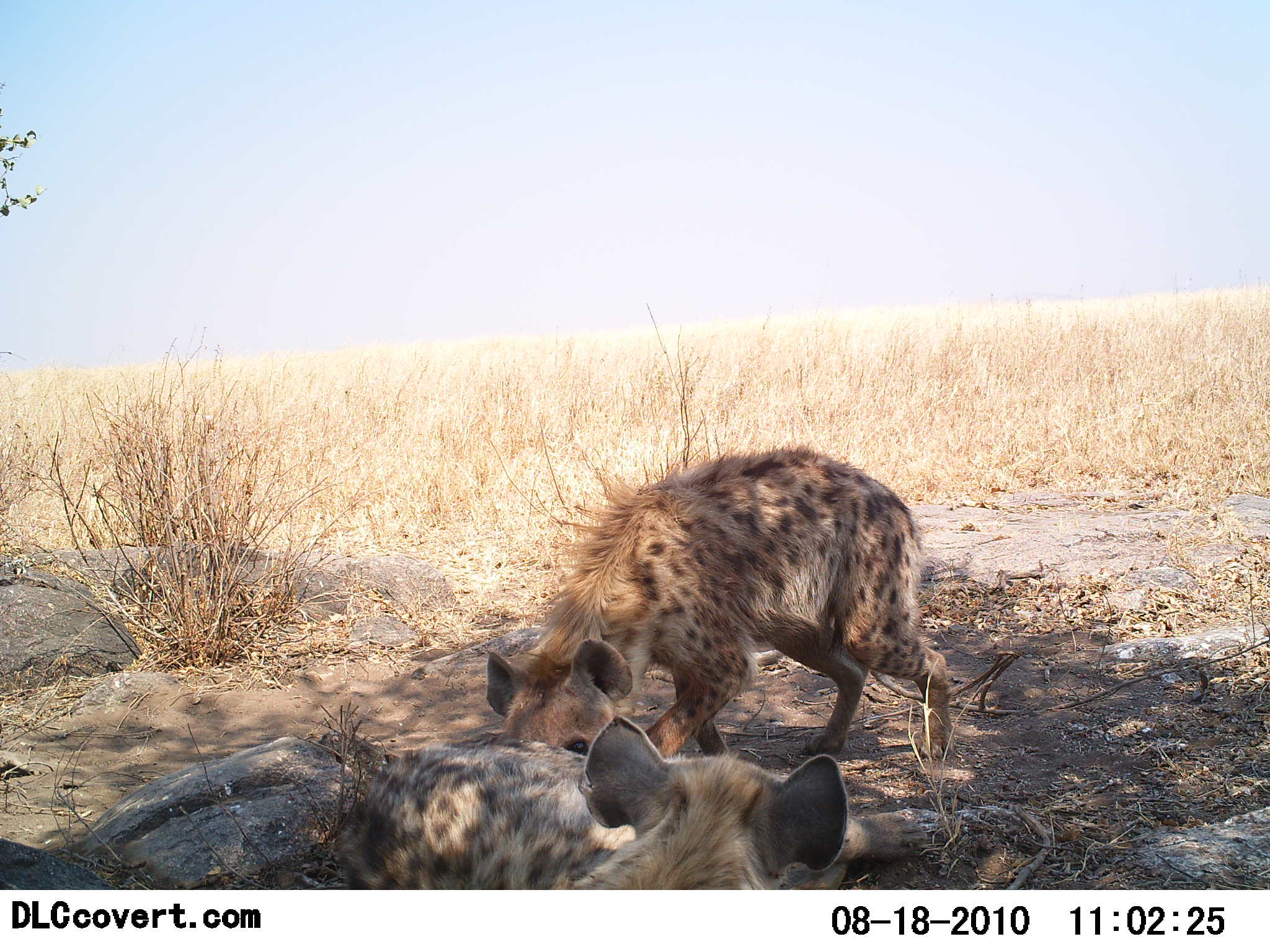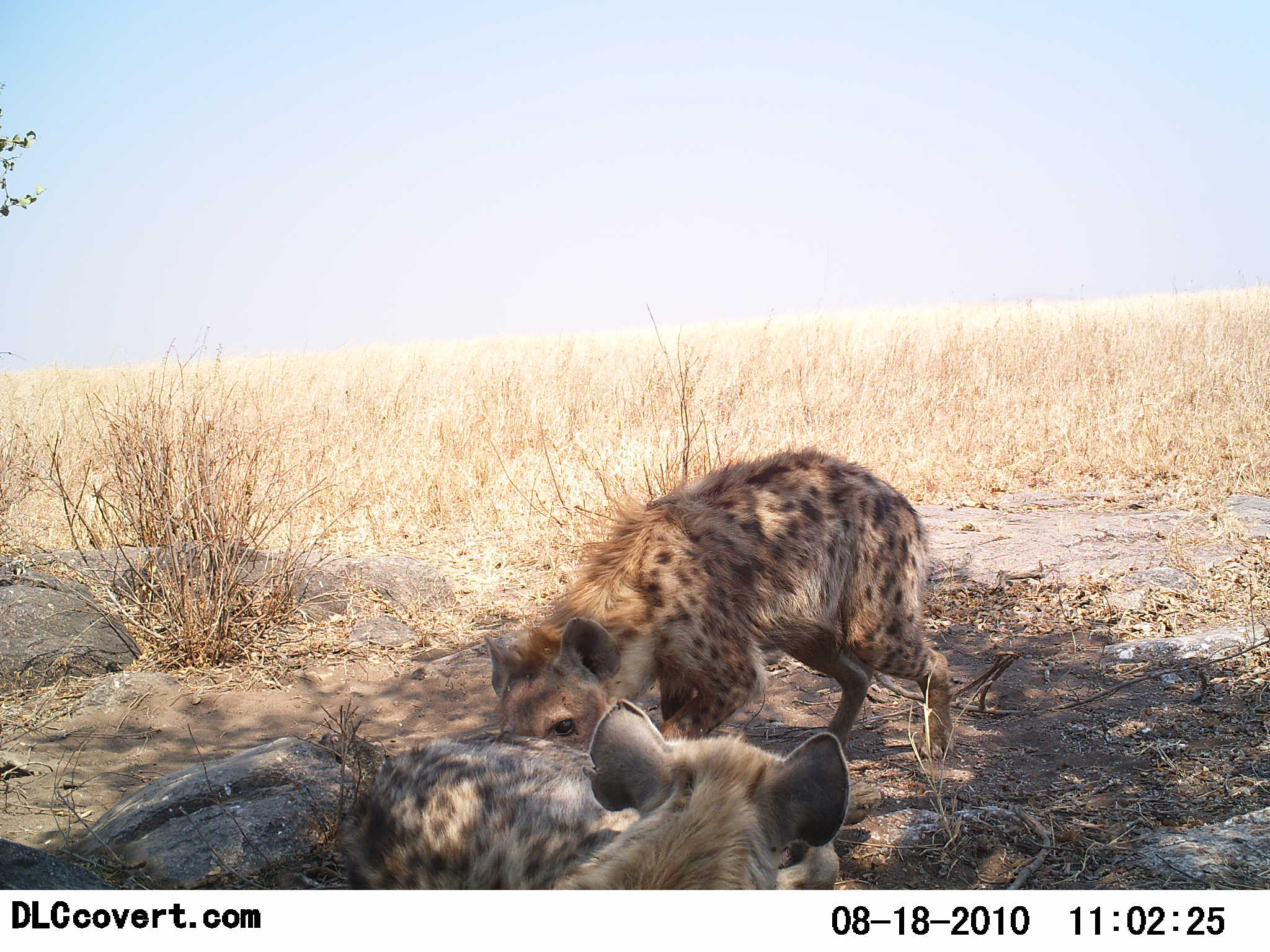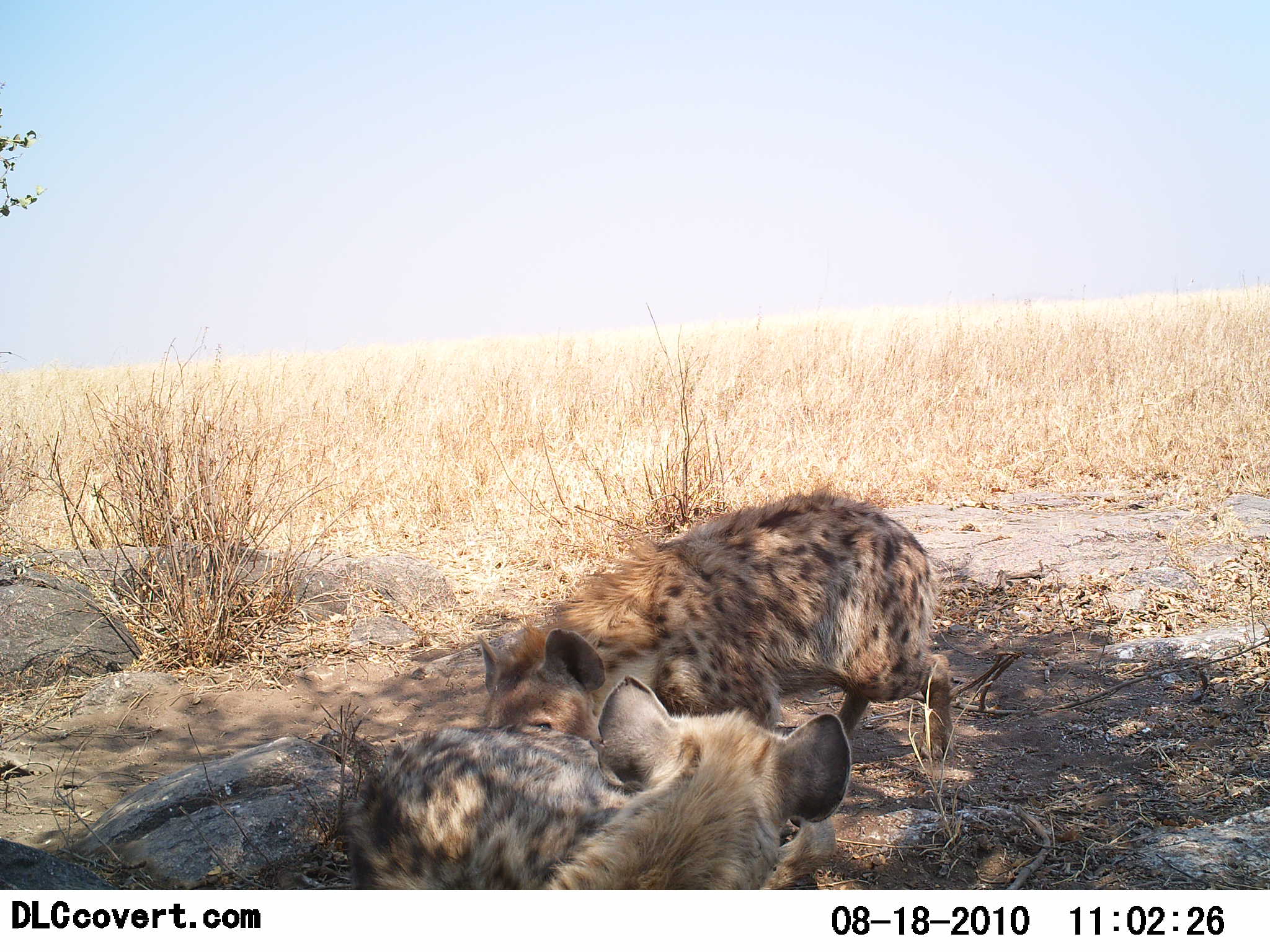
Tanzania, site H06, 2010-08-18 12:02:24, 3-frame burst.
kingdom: Animalia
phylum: Chordata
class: Mammalia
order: Carnivora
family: Hyaenidae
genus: Crocuta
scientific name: Crocuta crocuta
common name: spotted hyena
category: hyenaspotted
Hyenaspotted (spotted hyena) (Crocuta crocuta), count 2. Behavior (volunteer vote fractions): standing 19%, resting 43%, moving 5%, interacting 67%. Young present (vote fraction): 5%. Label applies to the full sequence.